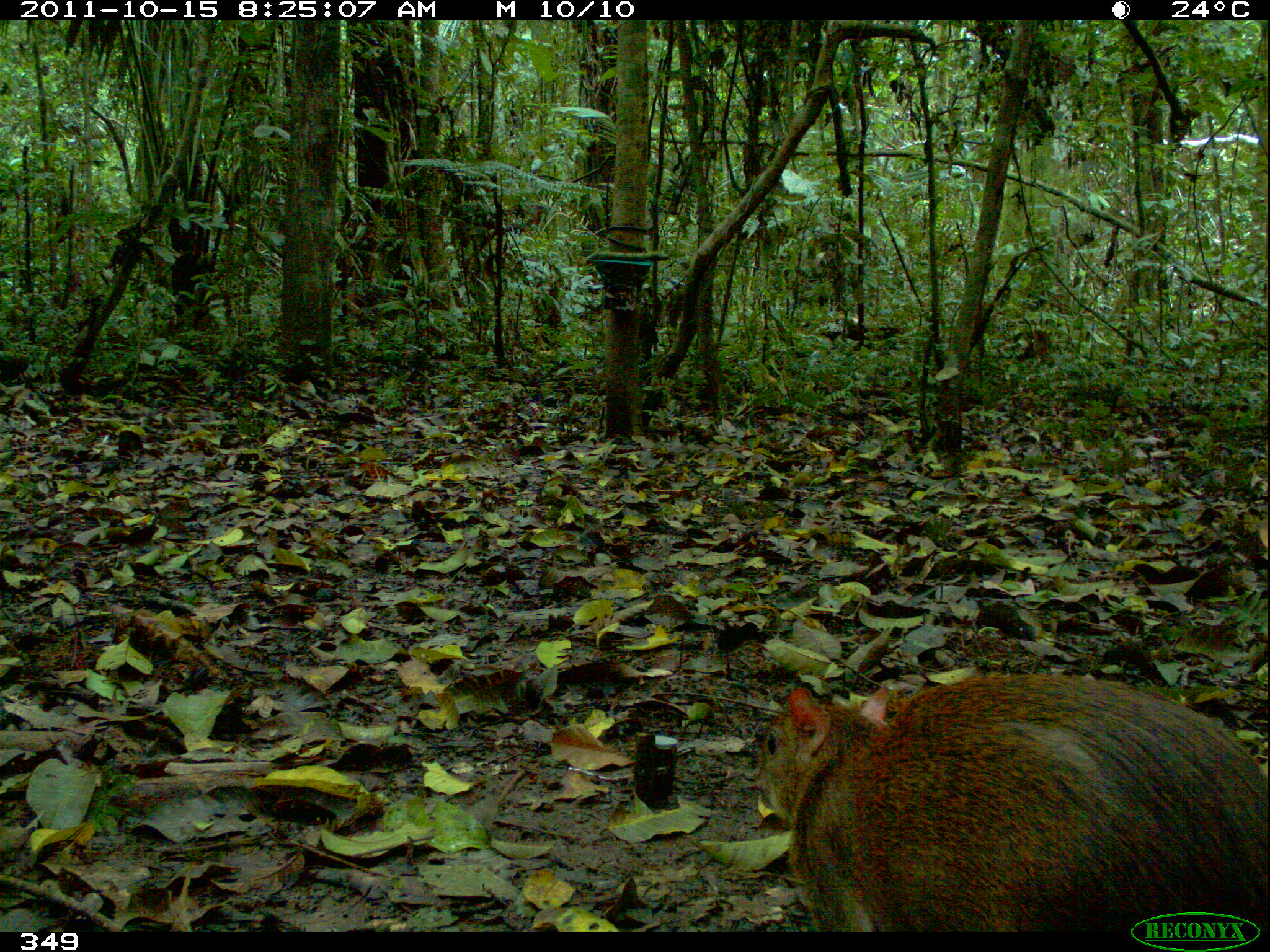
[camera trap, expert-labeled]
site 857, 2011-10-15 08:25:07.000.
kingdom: Animalia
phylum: Chordata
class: Mammalia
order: Rodentia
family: Dasyproctidae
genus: Dasyprocta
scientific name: Dasyprocta punctata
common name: central american agouti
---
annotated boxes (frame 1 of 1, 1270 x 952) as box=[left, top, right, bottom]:
dasyprocta punctata: box=[756, 673, 1270, 932]